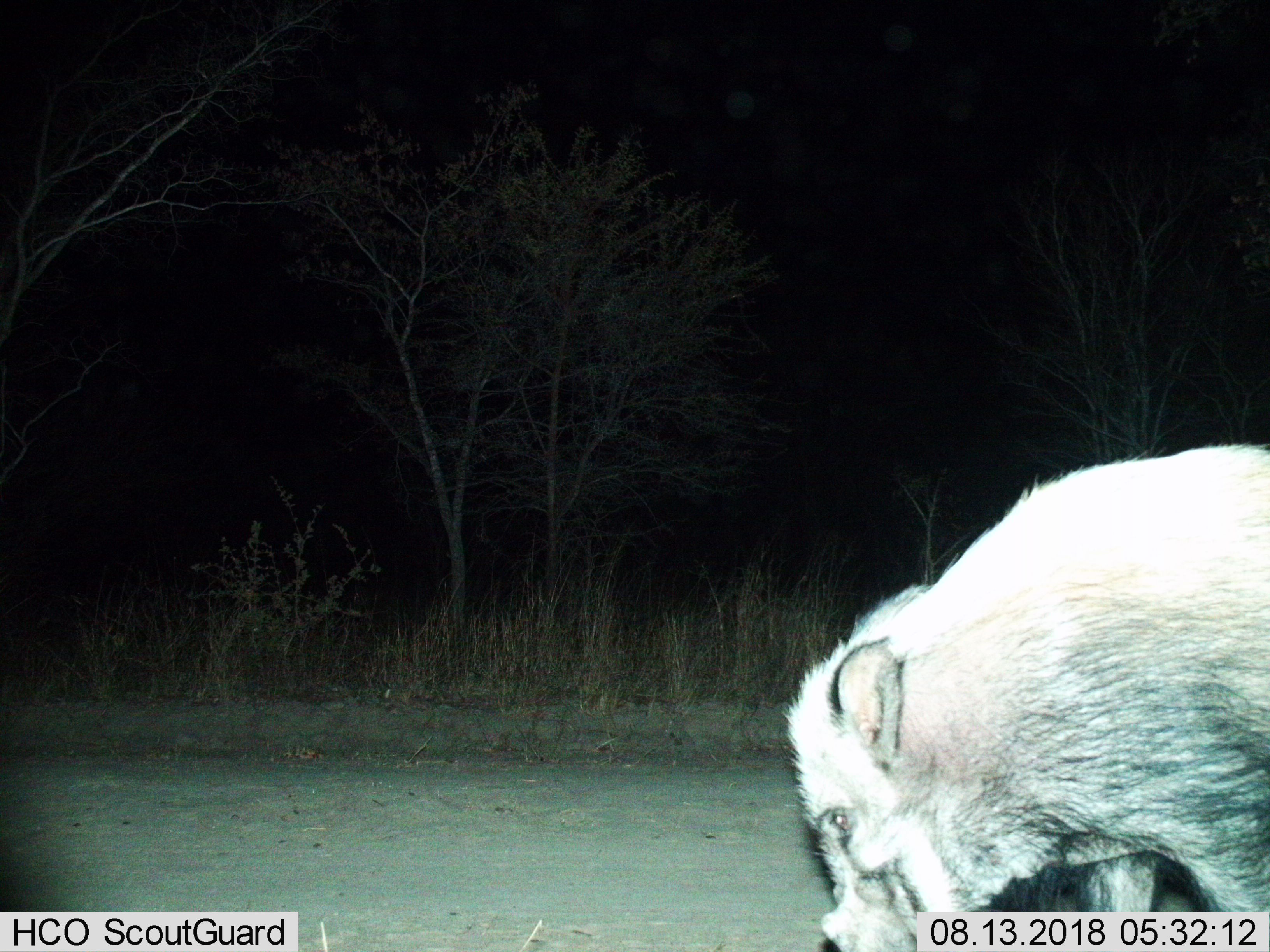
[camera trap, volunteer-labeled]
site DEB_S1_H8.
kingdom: Animalia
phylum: Chordata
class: Mammalia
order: Artiodactyla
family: Suidae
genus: Potamochoerus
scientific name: Potamochoerus larvatus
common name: bushpig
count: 1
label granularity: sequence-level